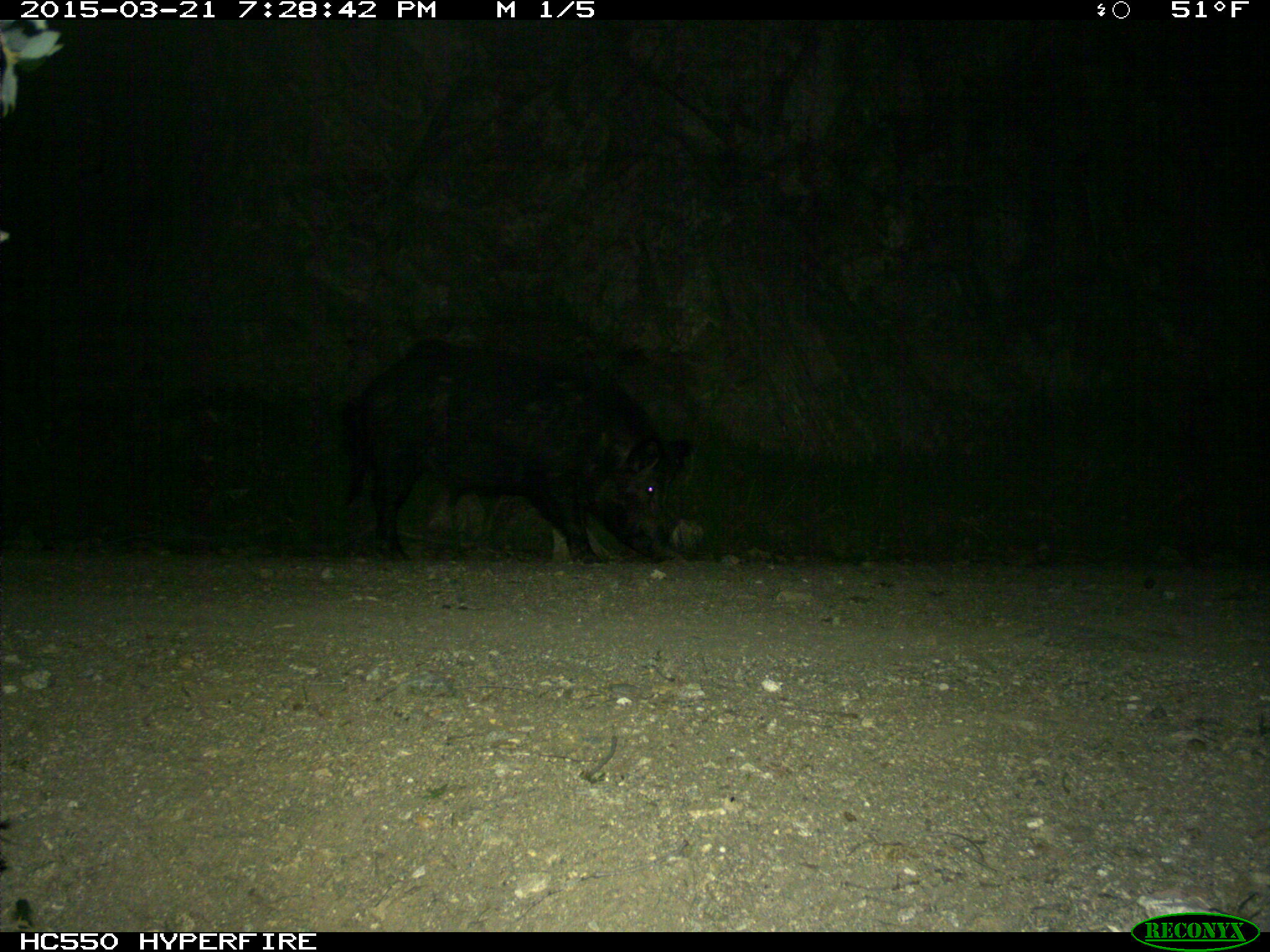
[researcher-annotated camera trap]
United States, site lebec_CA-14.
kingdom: Animalia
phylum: Chordata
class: Mammalia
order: Artiodactyla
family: Suidae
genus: Sus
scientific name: Sus scrofa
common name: wild boar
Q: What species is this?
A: Sus scrofa (wild boar).